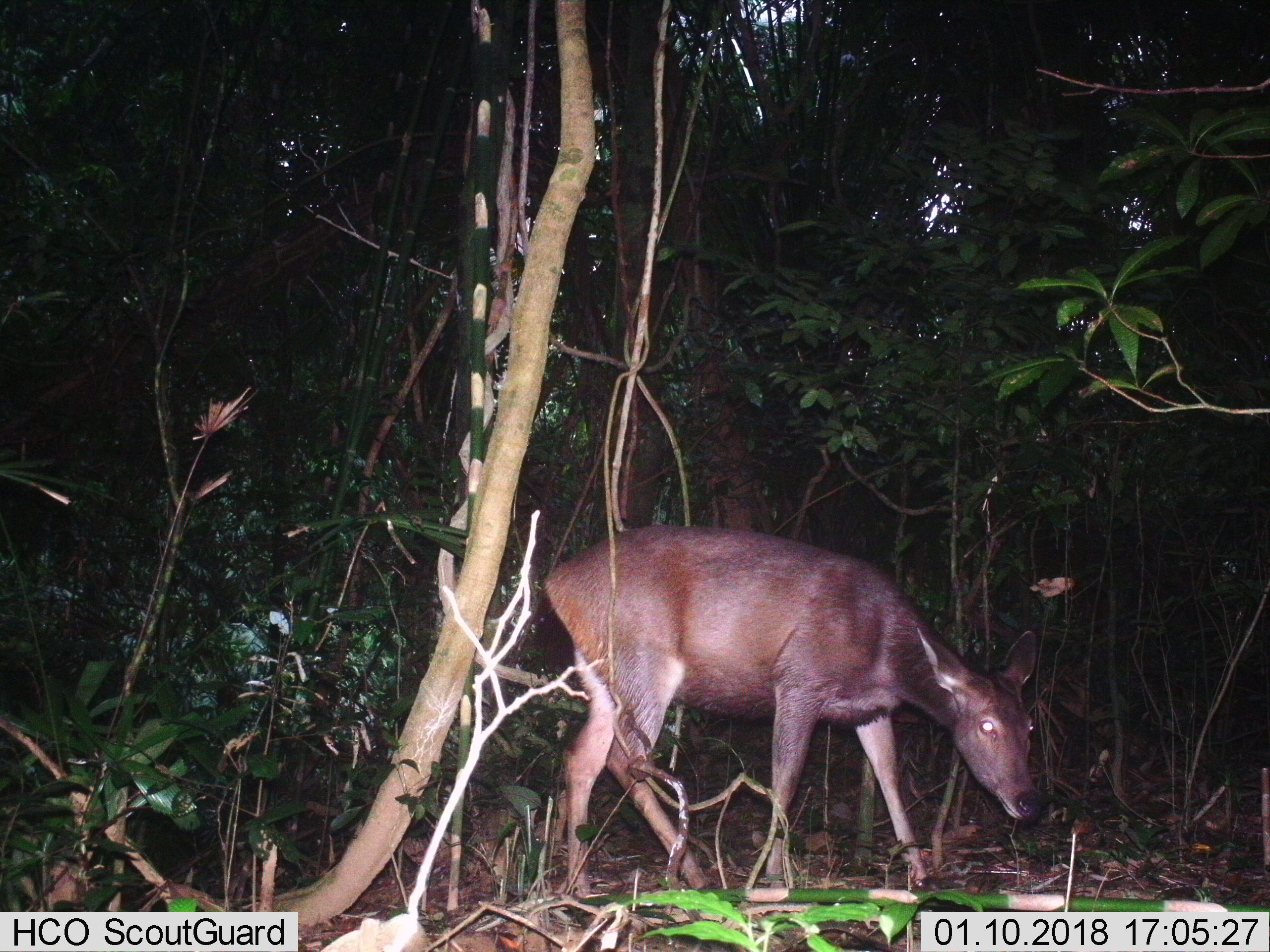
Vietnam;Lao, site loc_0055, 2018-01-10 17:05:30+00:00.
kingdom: Animalia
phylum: Chordata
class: Mammalia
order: Artiodactyla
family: Cervidae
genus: Rusa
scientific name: Rusa unicolor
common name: sambar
Sambar (Rusa unicolor). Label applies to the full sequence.